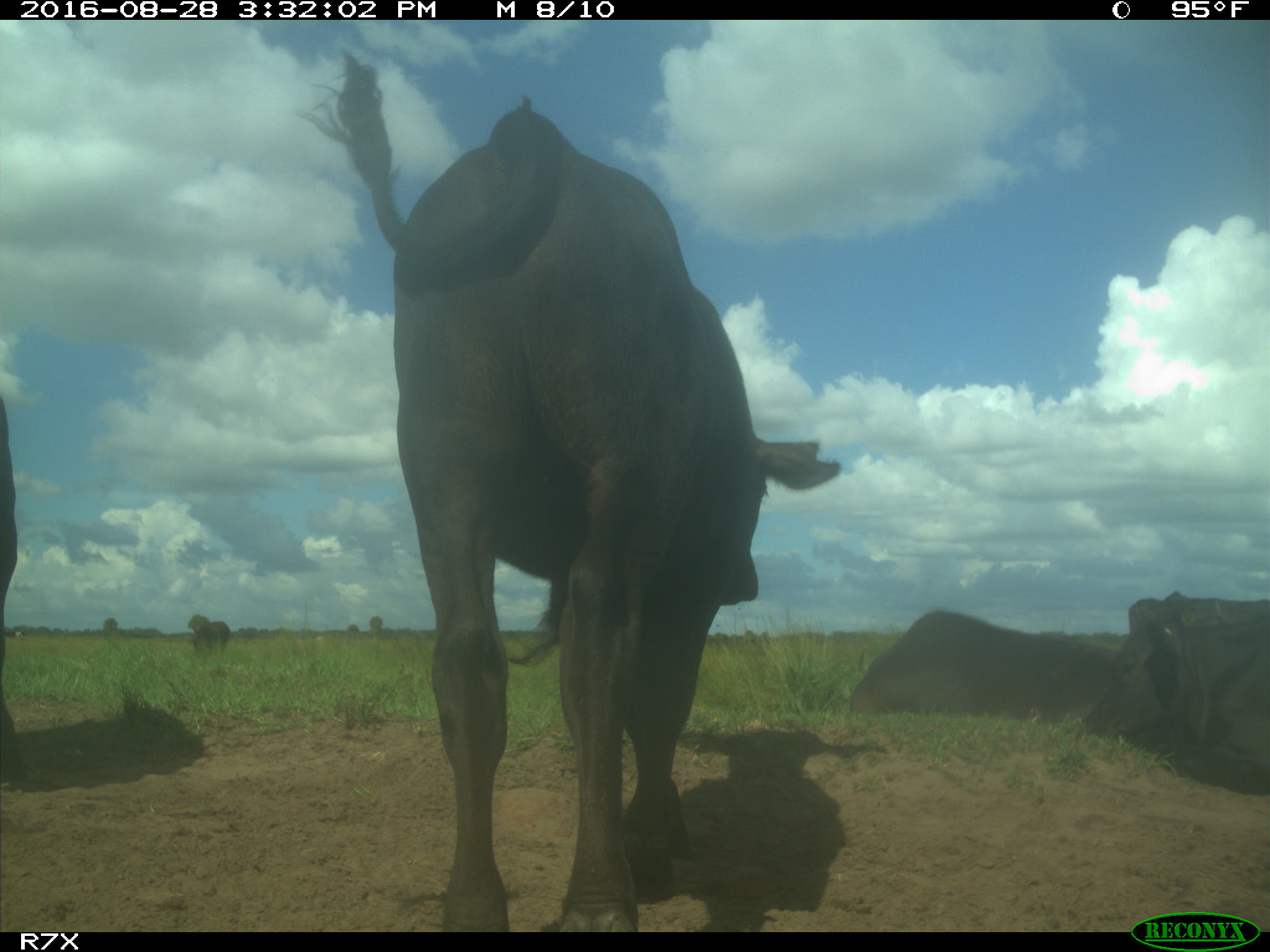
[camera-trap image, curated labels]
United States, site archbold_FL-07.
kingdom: Animalia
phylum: Chordata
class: Mammalia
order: Artiodactyla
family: Bovidae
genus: Bos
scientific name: Bos taurus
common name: domestic cow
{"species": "Bos taurus (domestic cow)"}